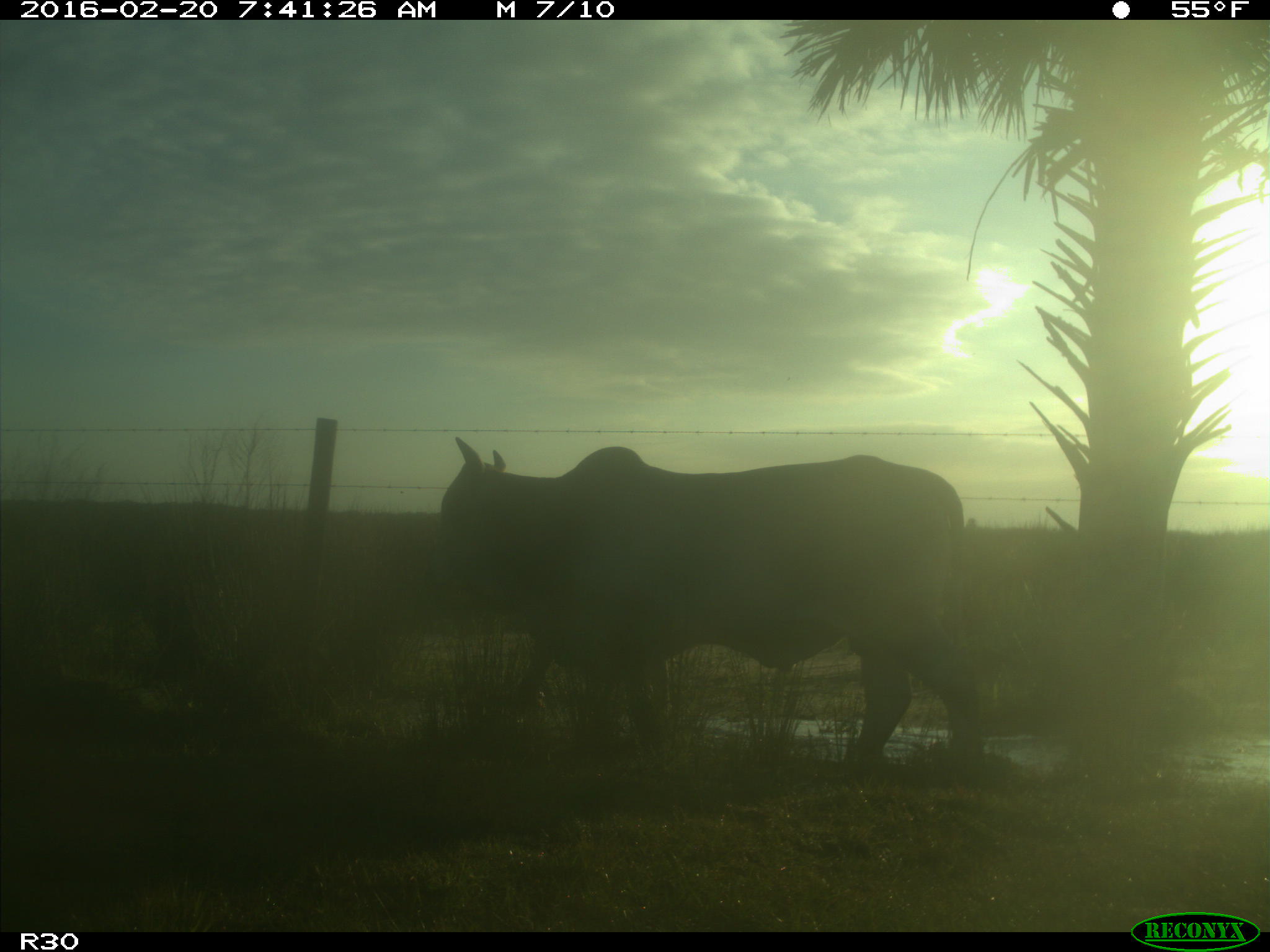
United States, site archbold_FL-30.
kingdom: Animalia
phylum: Chordata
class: Mammalia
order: Artiodactyla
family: Bovidae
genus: Bos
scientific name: Bos taurus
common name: domestic cow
Bos taurus (domestic cow).